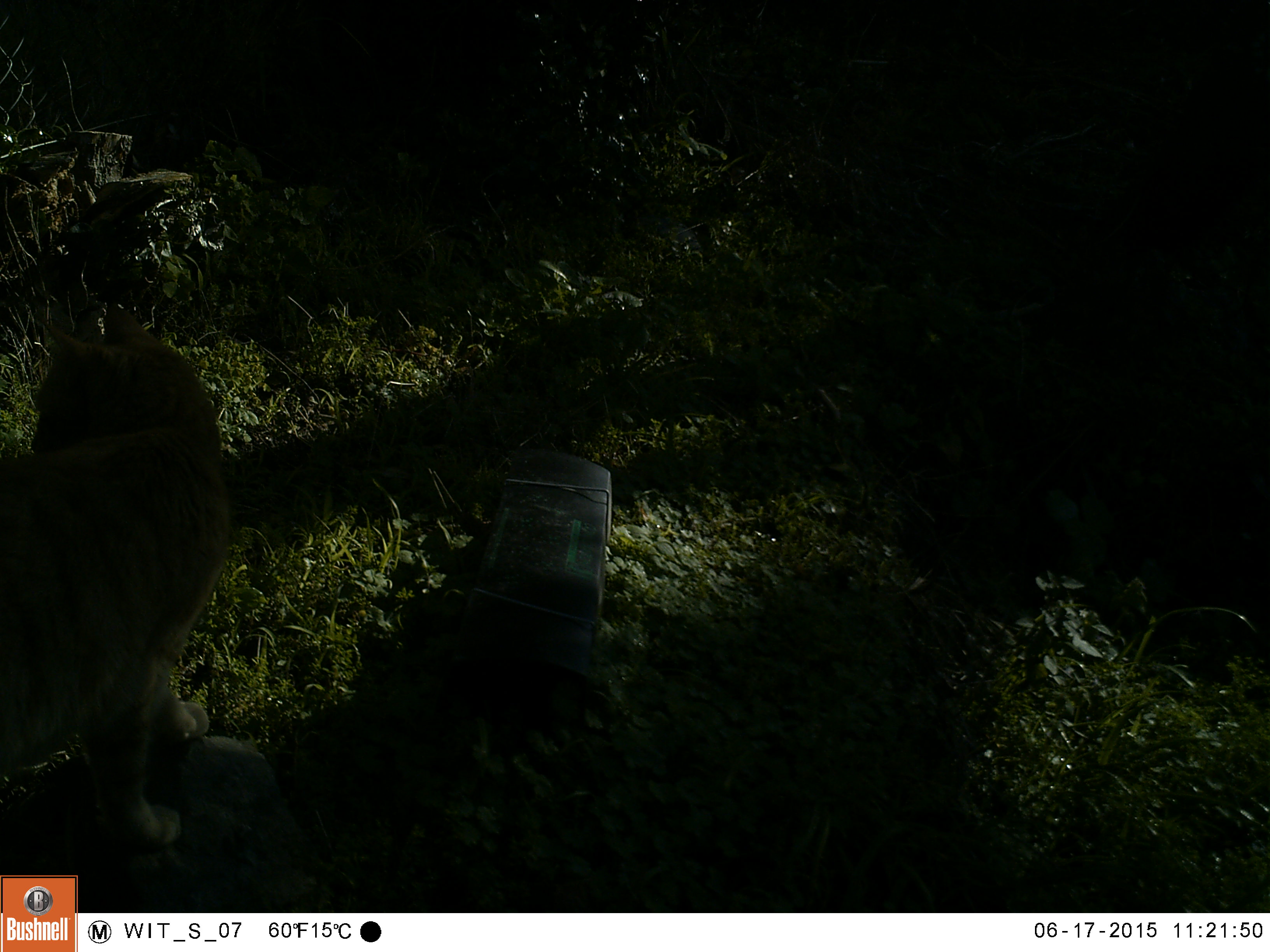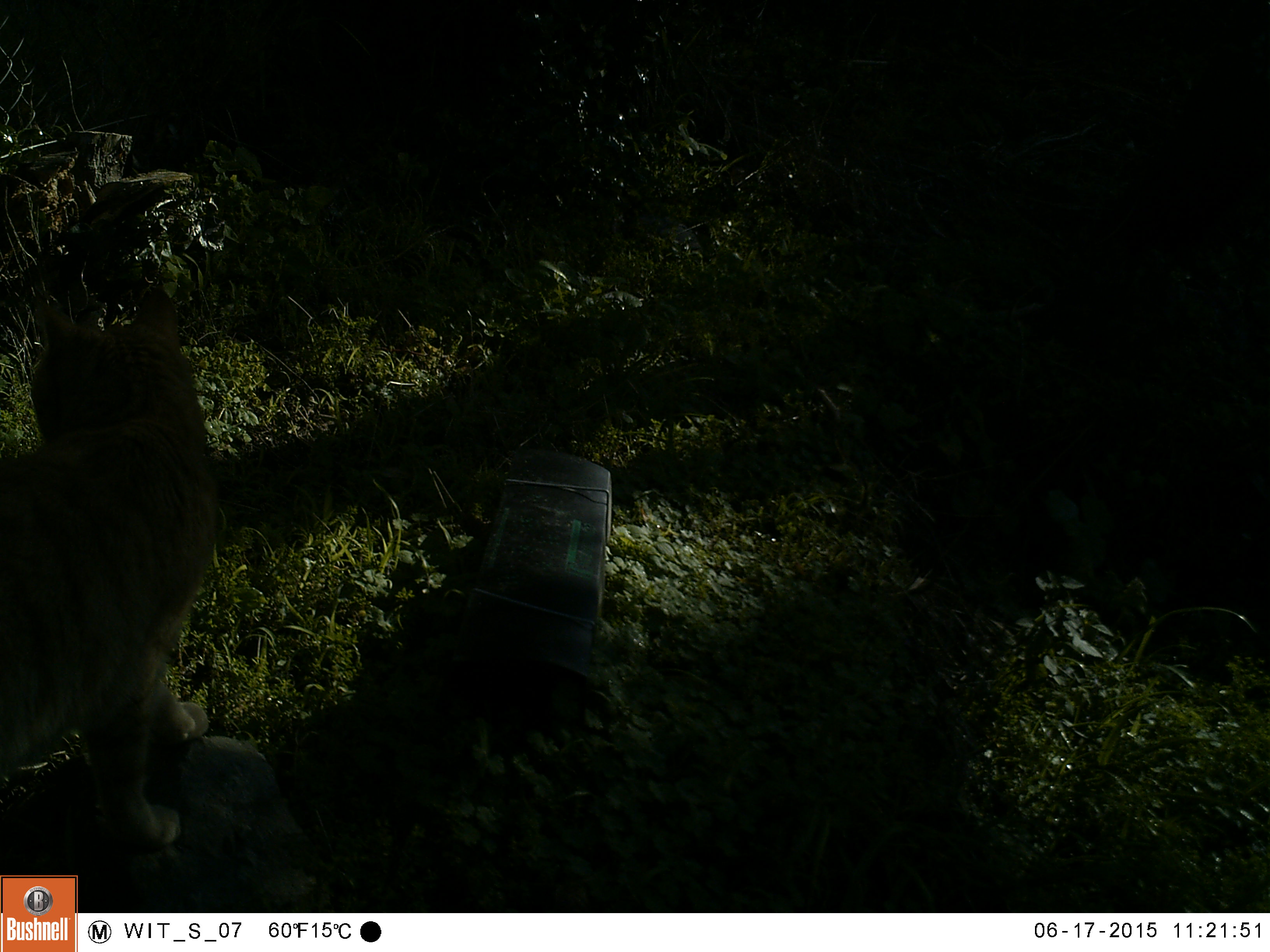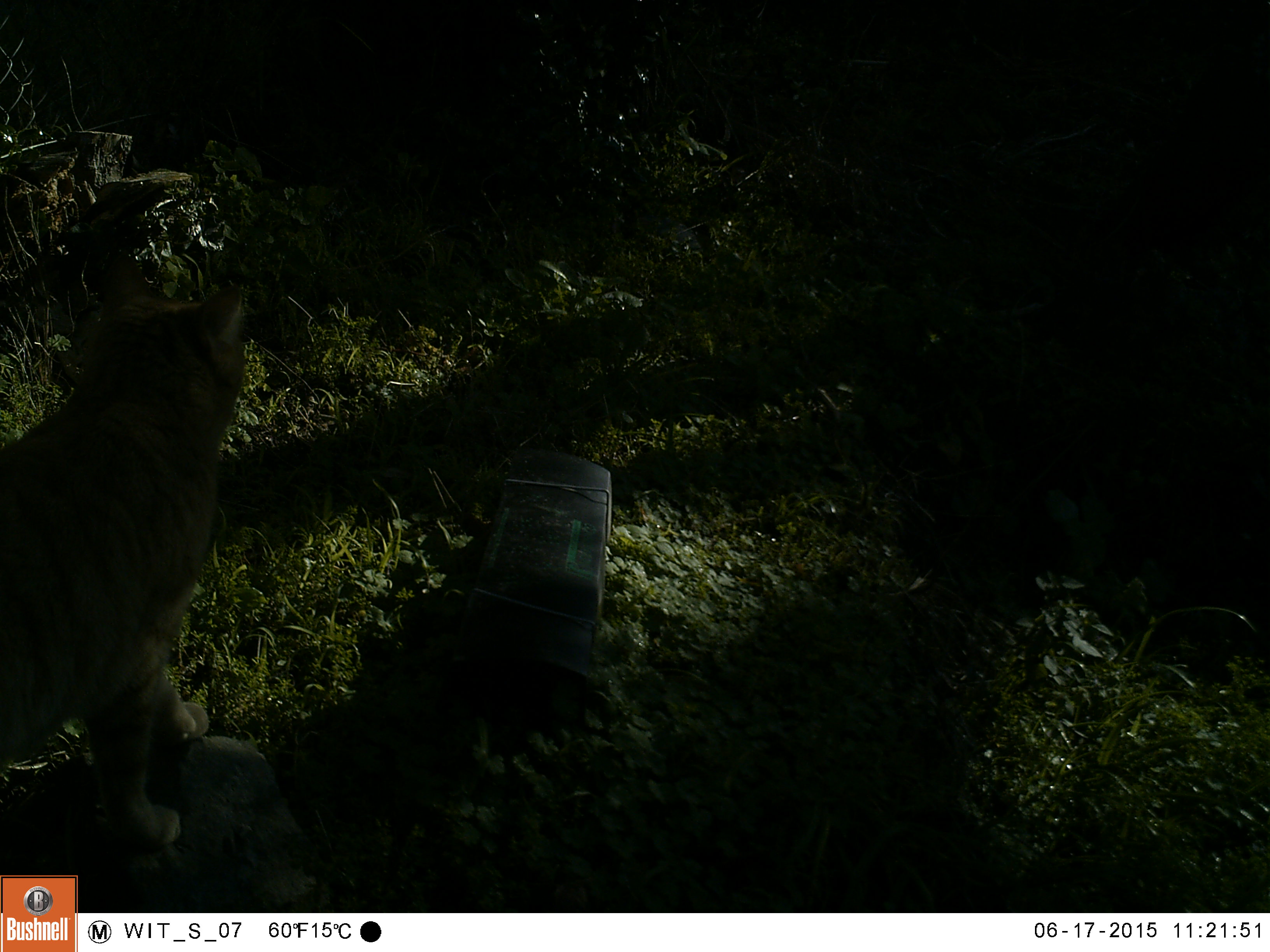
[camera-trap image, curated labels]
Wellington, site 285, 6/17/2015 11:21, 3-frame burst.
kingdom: Animalia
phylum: Chordata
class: Mammalia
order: Carnivora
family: Felidae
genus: Felis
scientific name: Felis catus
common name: cat